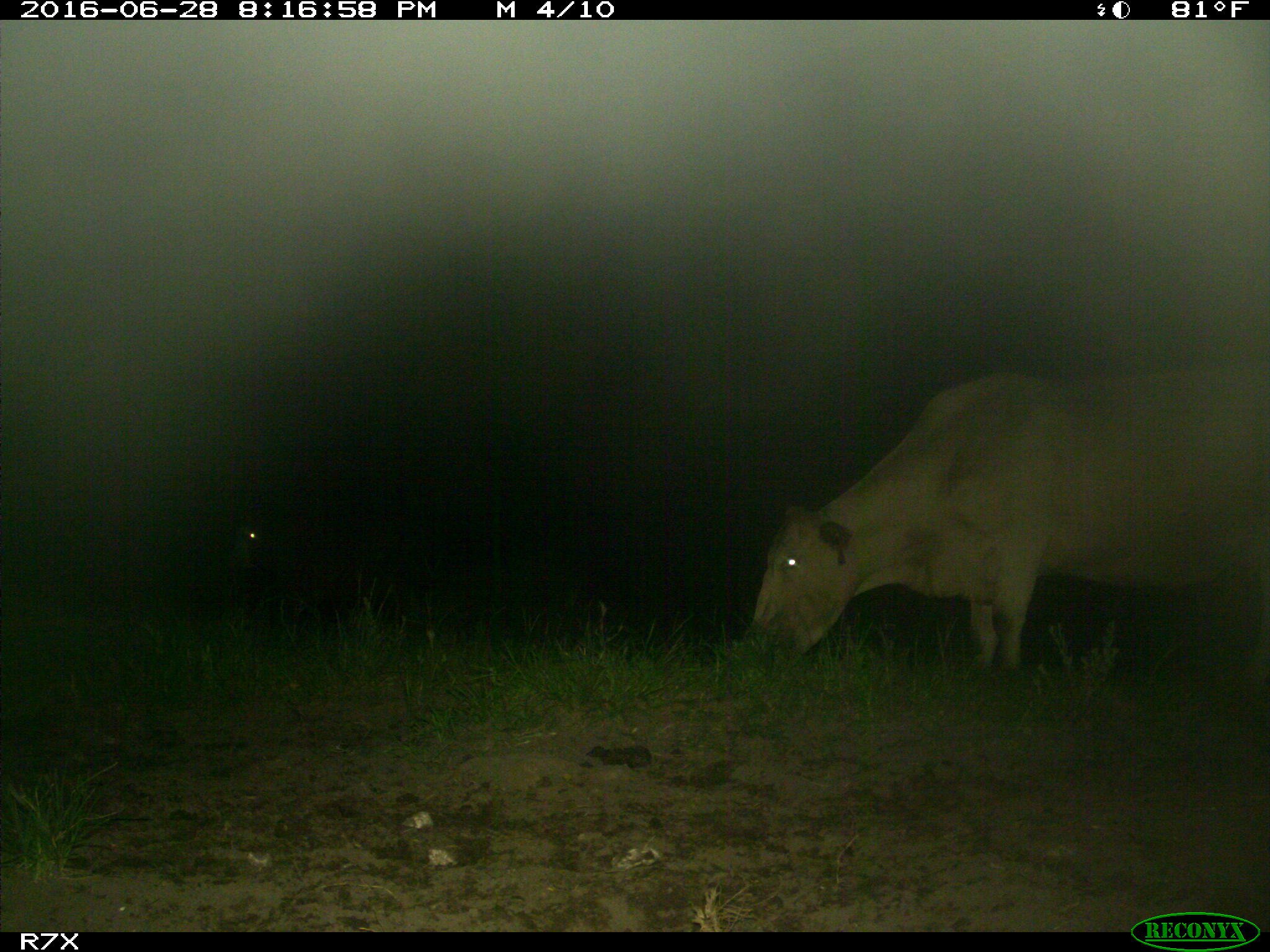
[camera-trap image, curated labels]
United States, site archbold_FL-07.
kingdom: Animalia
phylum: Chordata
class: Mammalia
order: Artiodactyla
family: Bovidae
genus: Bos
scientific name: Bos taurus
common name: domestic cow